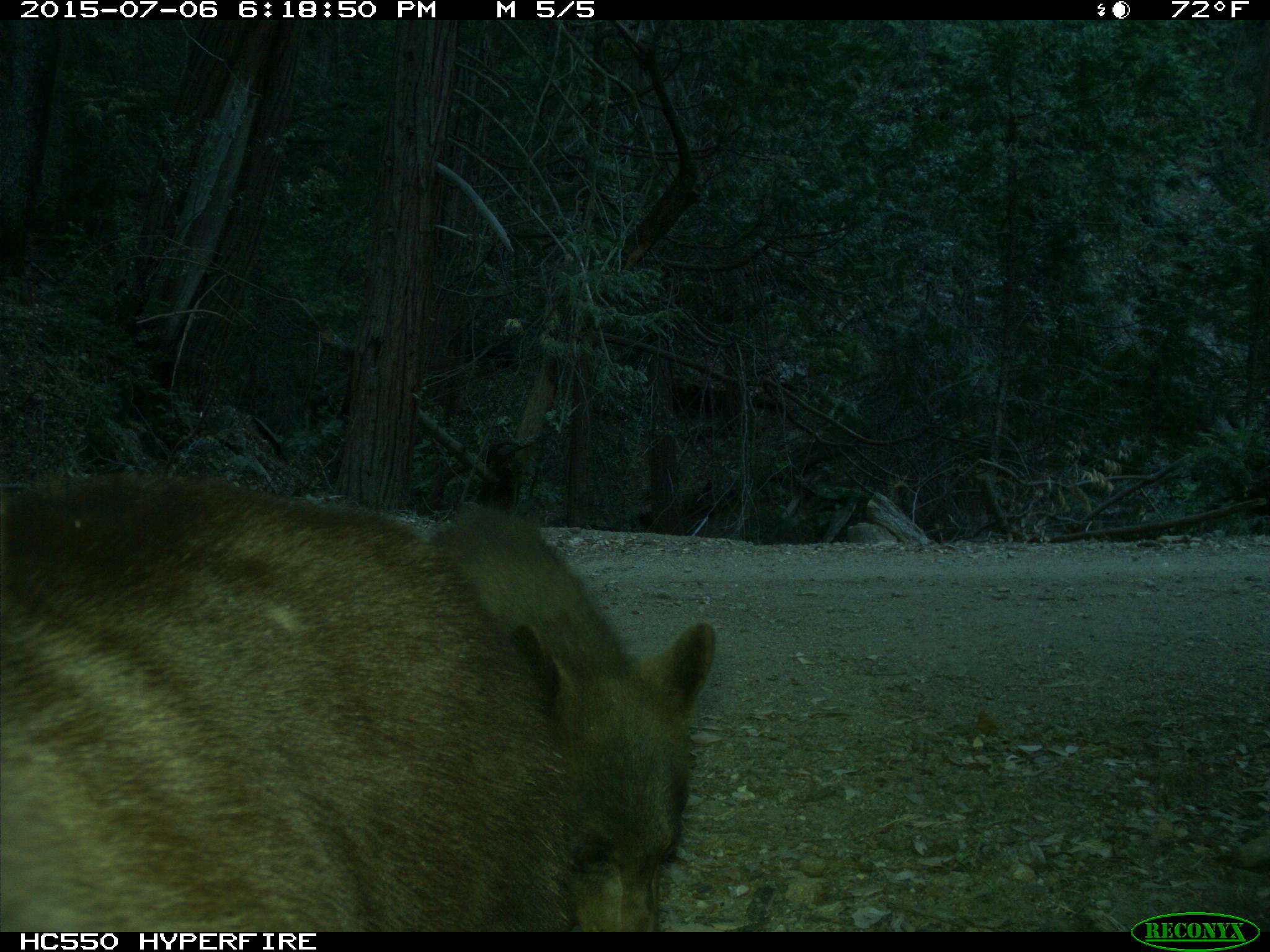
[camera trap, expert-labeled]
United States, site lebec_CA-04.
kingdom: Animalia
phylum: Chordata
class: Mammalia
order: Carnivora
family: Ursidae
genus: Ursus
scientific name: Ursus americanus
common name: american black bear